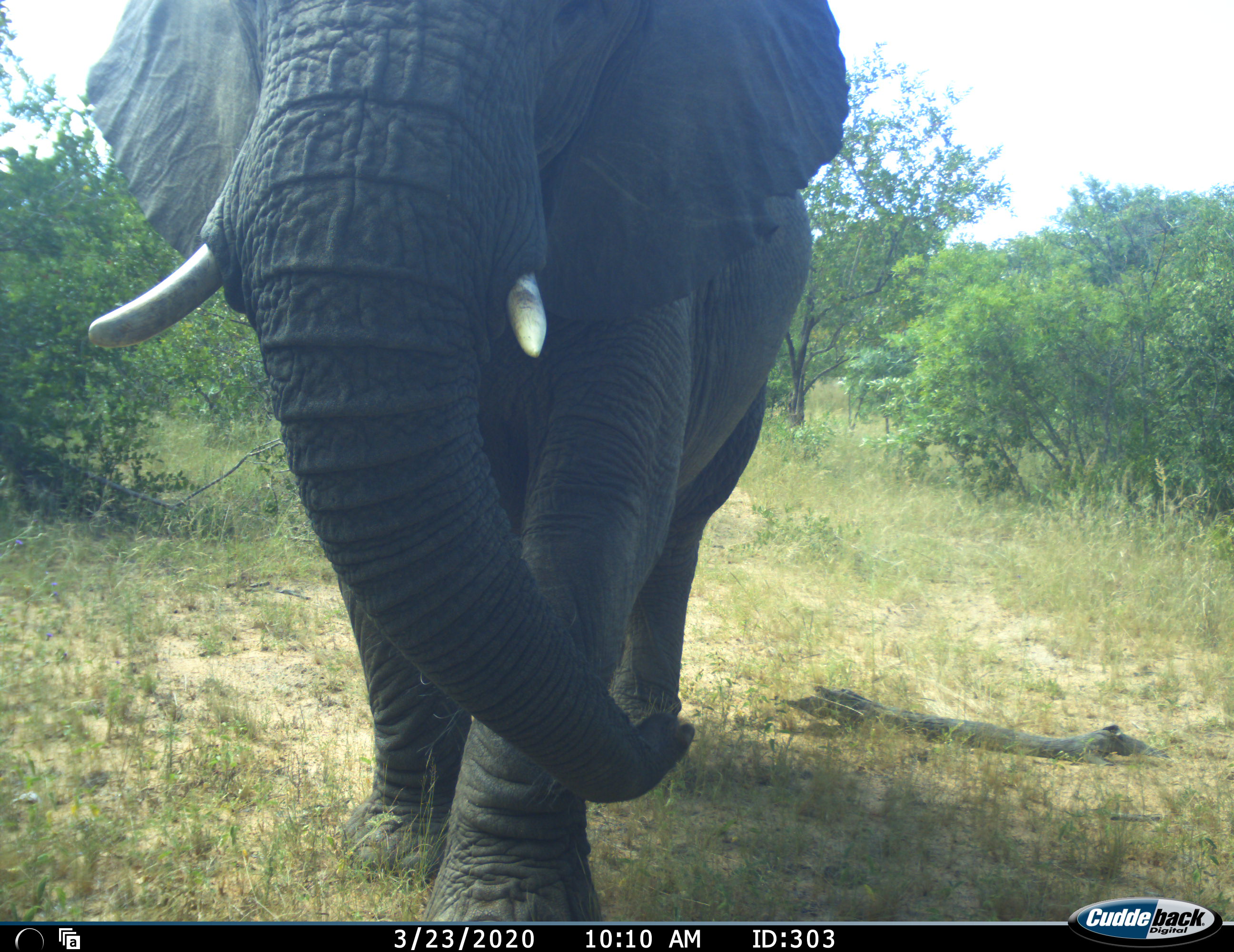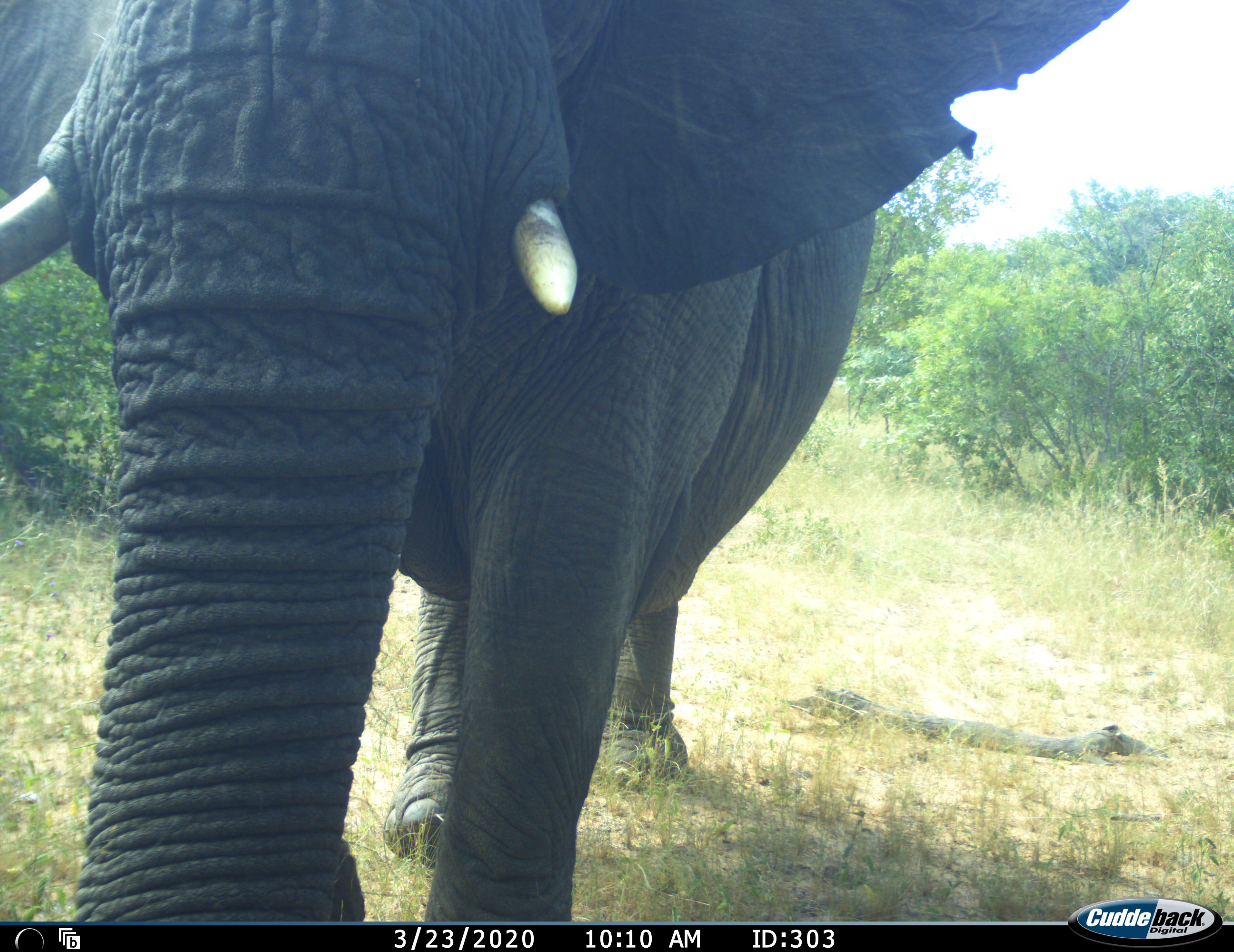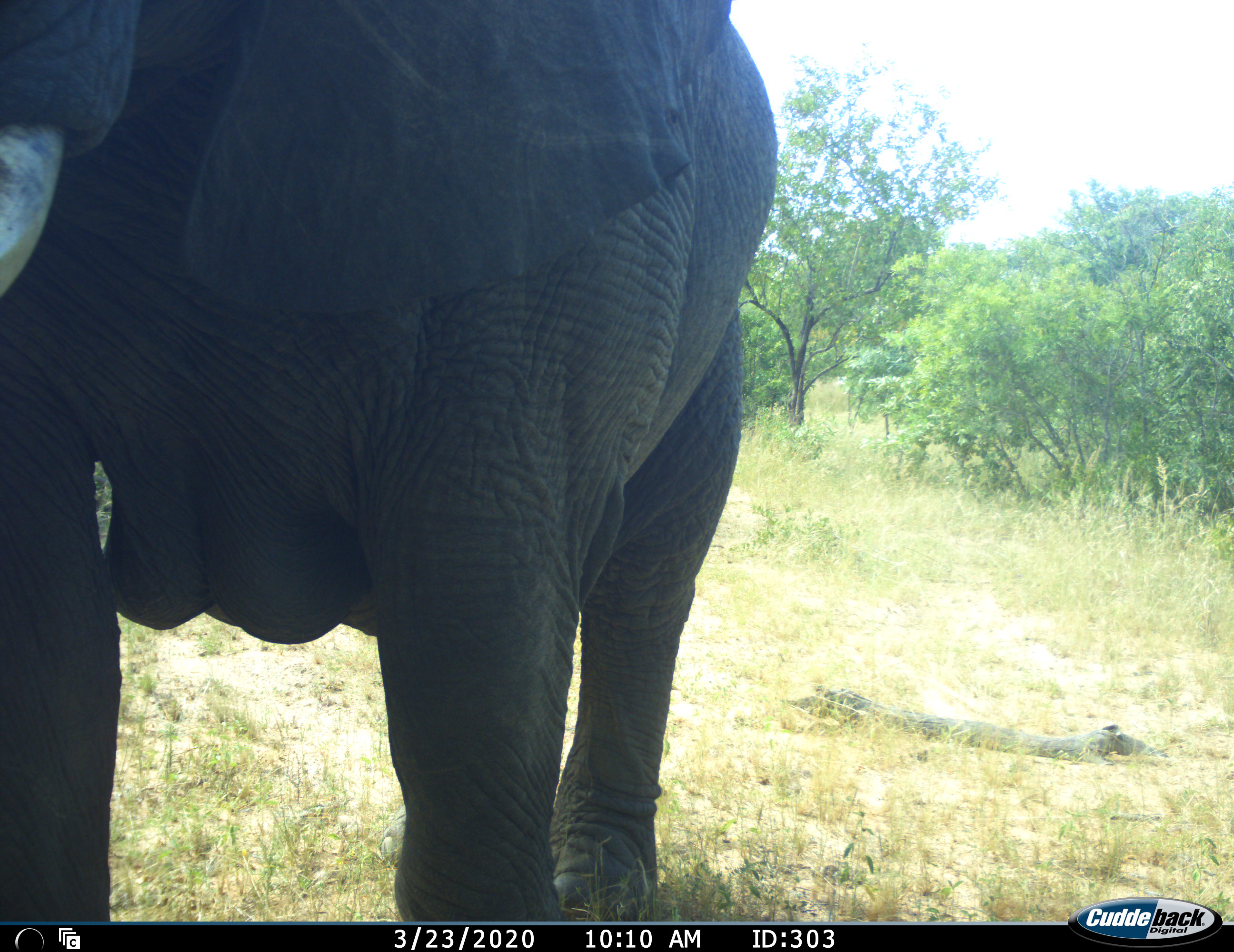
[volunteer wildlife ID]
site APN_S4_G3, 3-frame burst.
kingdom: Animalia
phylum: Chordata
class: Mammalia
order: Proboscidea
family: Elephantidae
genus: Loxodonta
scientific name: Loxodonta africana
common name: african bush elephant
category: elephant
Elephant (african bush elephant) (Loxodonta africana), count 1. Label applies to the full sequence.